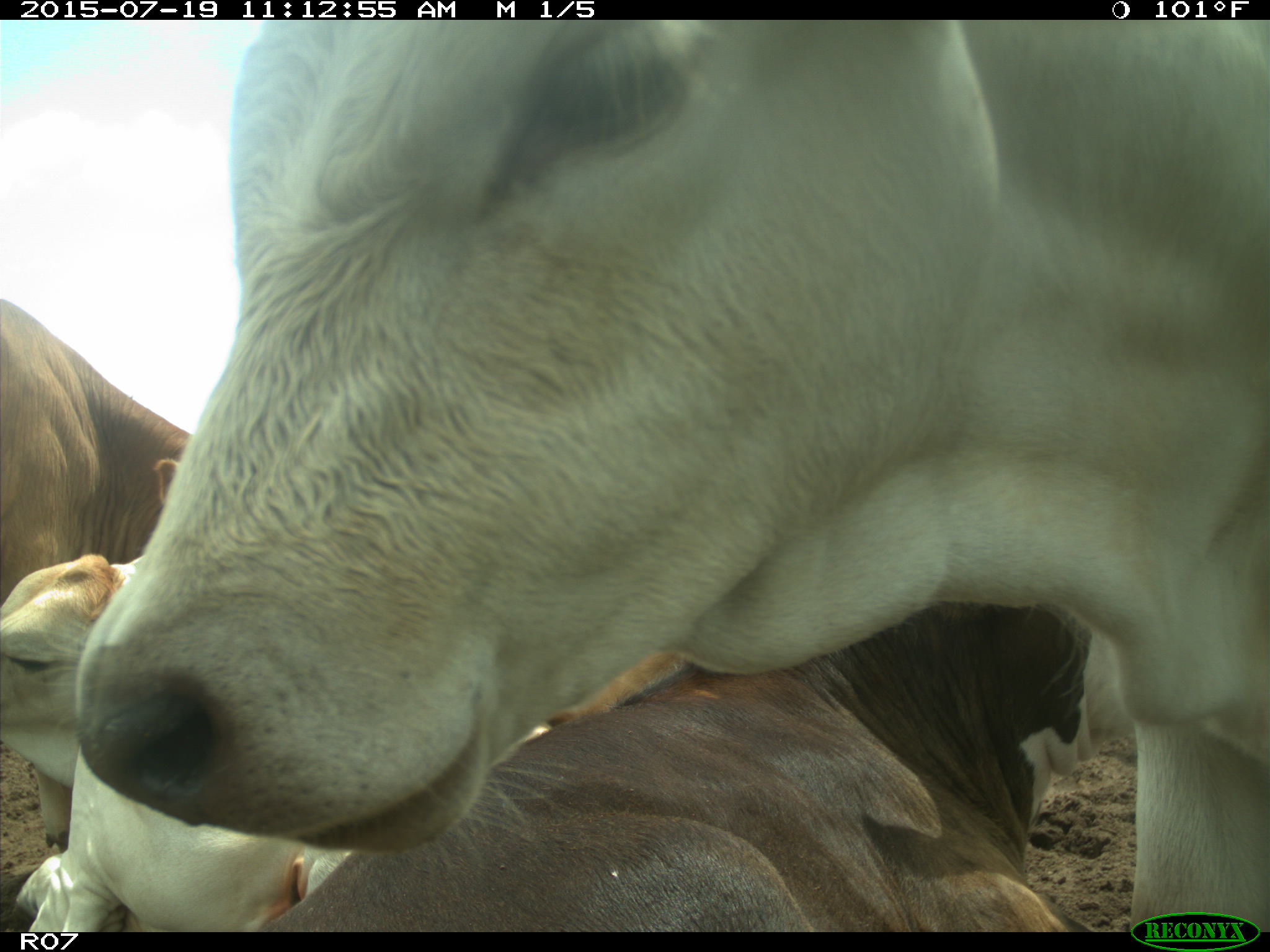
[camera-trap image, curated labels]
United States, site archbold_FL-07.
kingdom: Animalia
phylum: Chordata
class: Mammalia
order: Artiodactyla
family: Bovidae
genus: Bos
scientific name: Bos taurus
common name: domestic cow